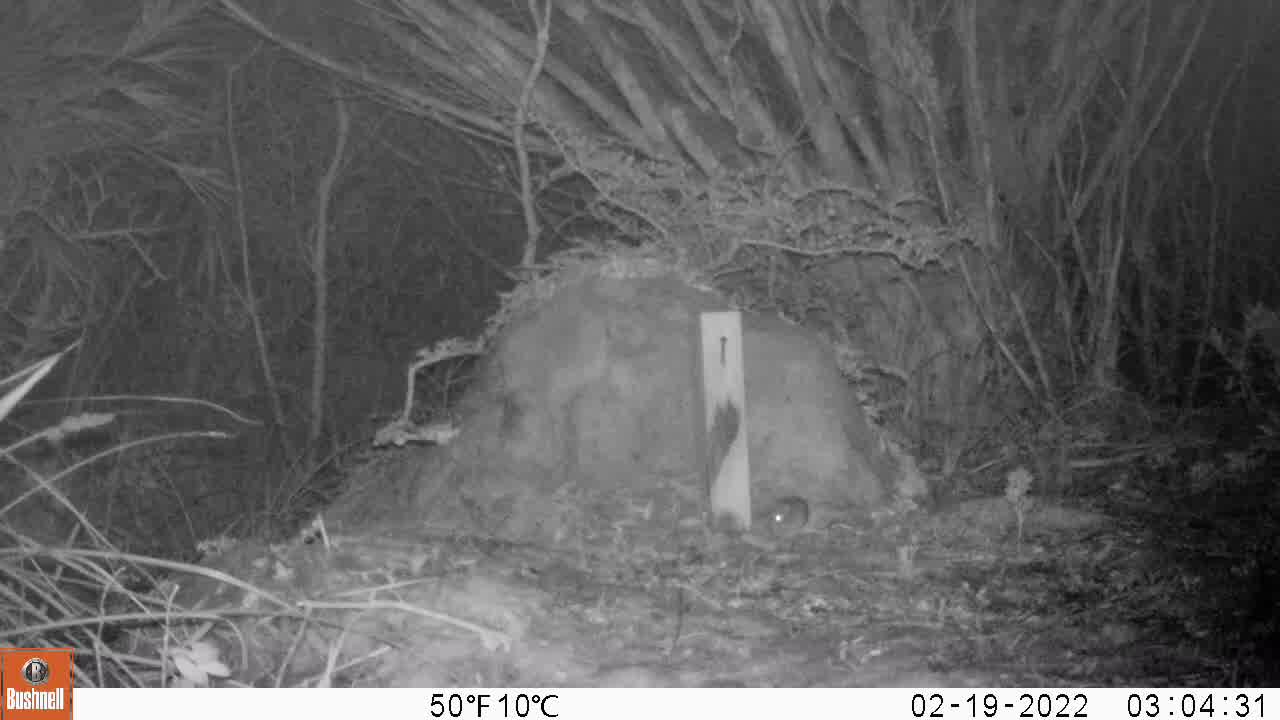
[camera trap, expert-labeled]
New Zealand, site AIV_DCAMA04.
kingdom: Animalia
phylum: Chordata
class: Mammalia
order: Rodentia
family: Muridae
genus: Mus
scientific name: Mus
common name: mouse